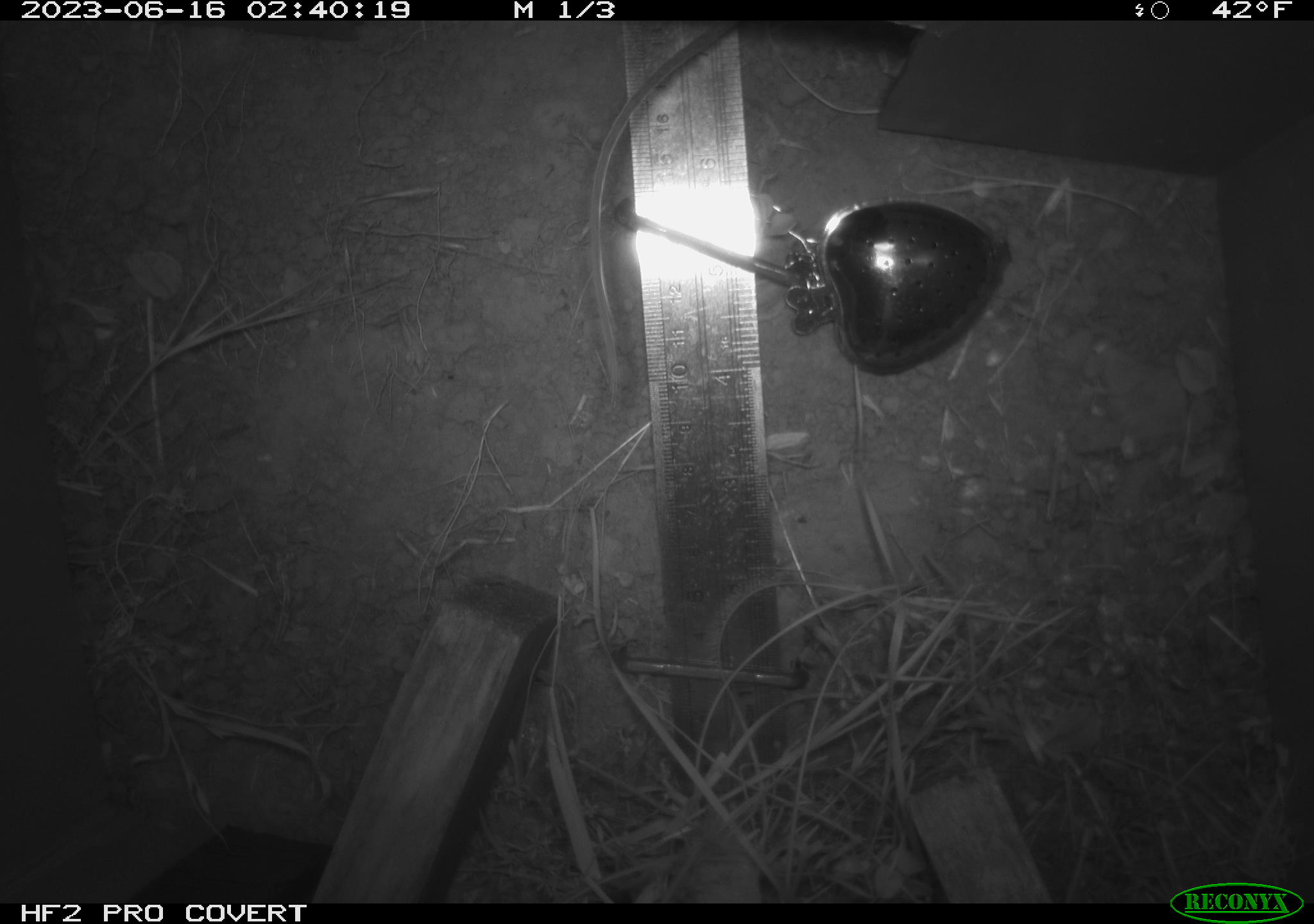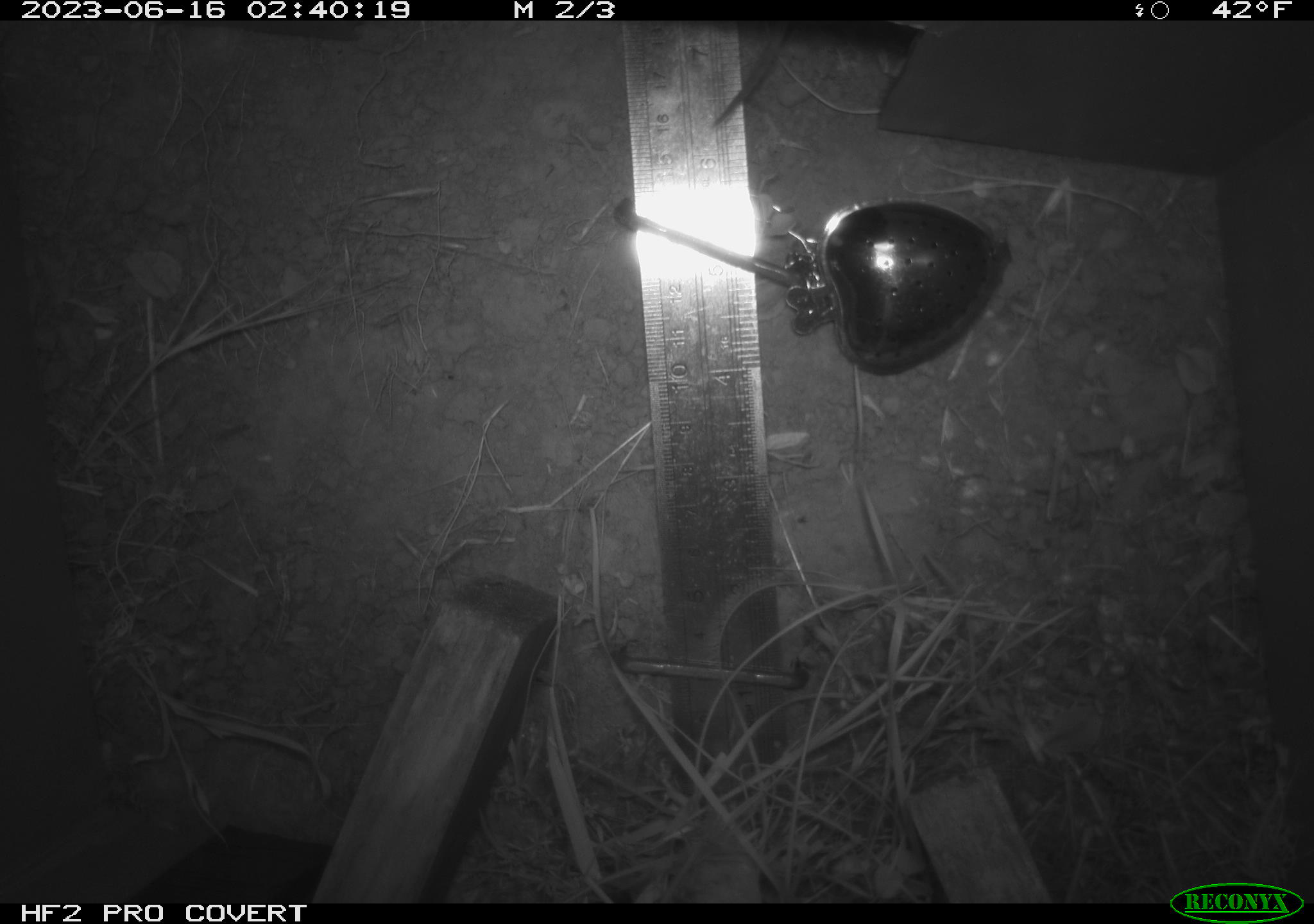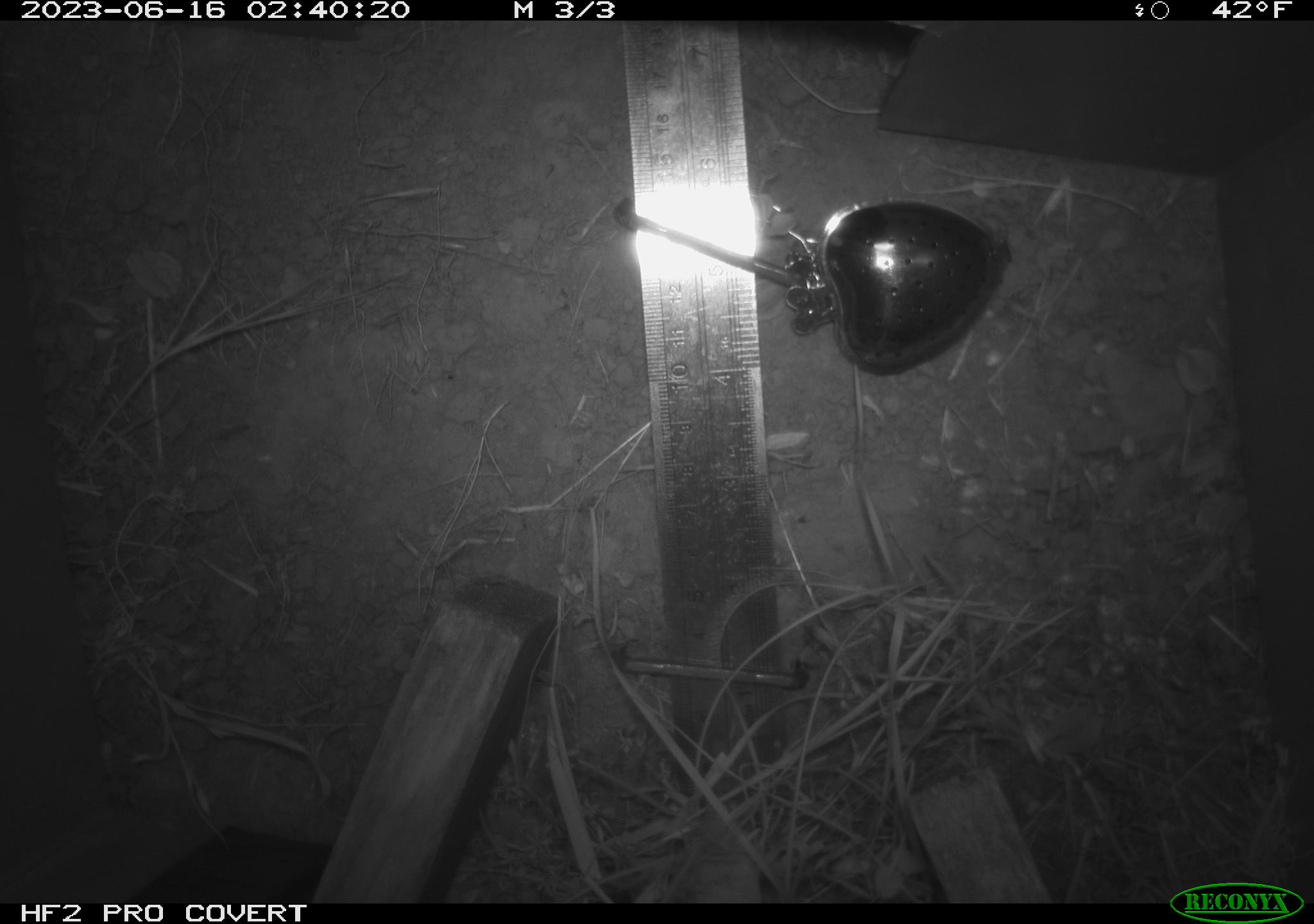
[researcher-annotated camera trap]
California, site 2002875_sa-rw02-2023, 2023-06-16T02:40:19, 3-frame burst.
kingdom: Animalia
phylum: Chordata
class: Mammalia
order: Rodentia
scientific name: Rodentia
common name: mouse species